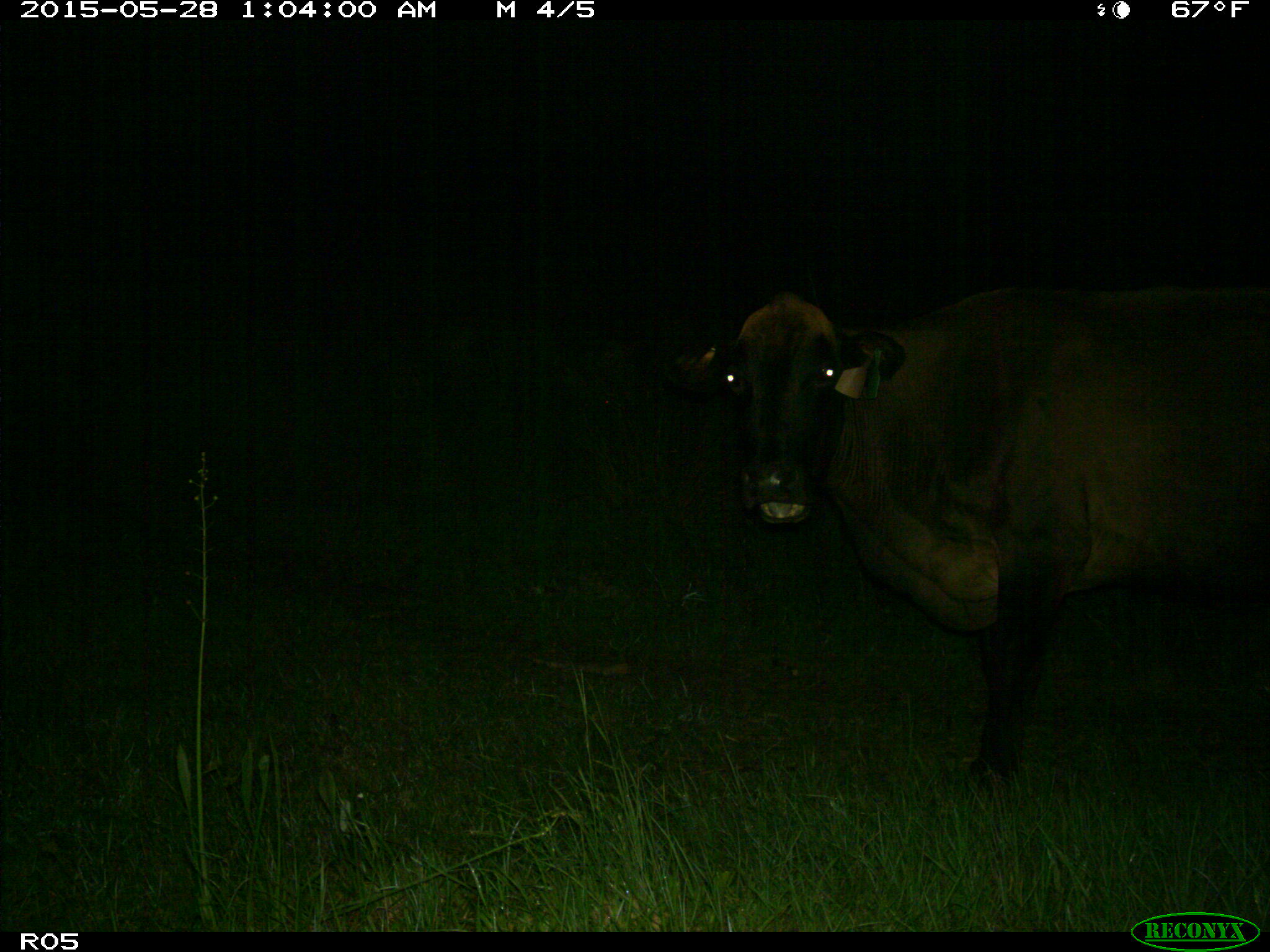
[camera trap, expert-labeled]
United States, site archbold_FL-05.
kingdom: Animalia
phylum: Chordata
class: Mammalia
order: Artiodactyla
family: Bovidae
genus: Bos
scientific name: Bos taurus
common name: domestic cow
Bos taurus (domestic cow).